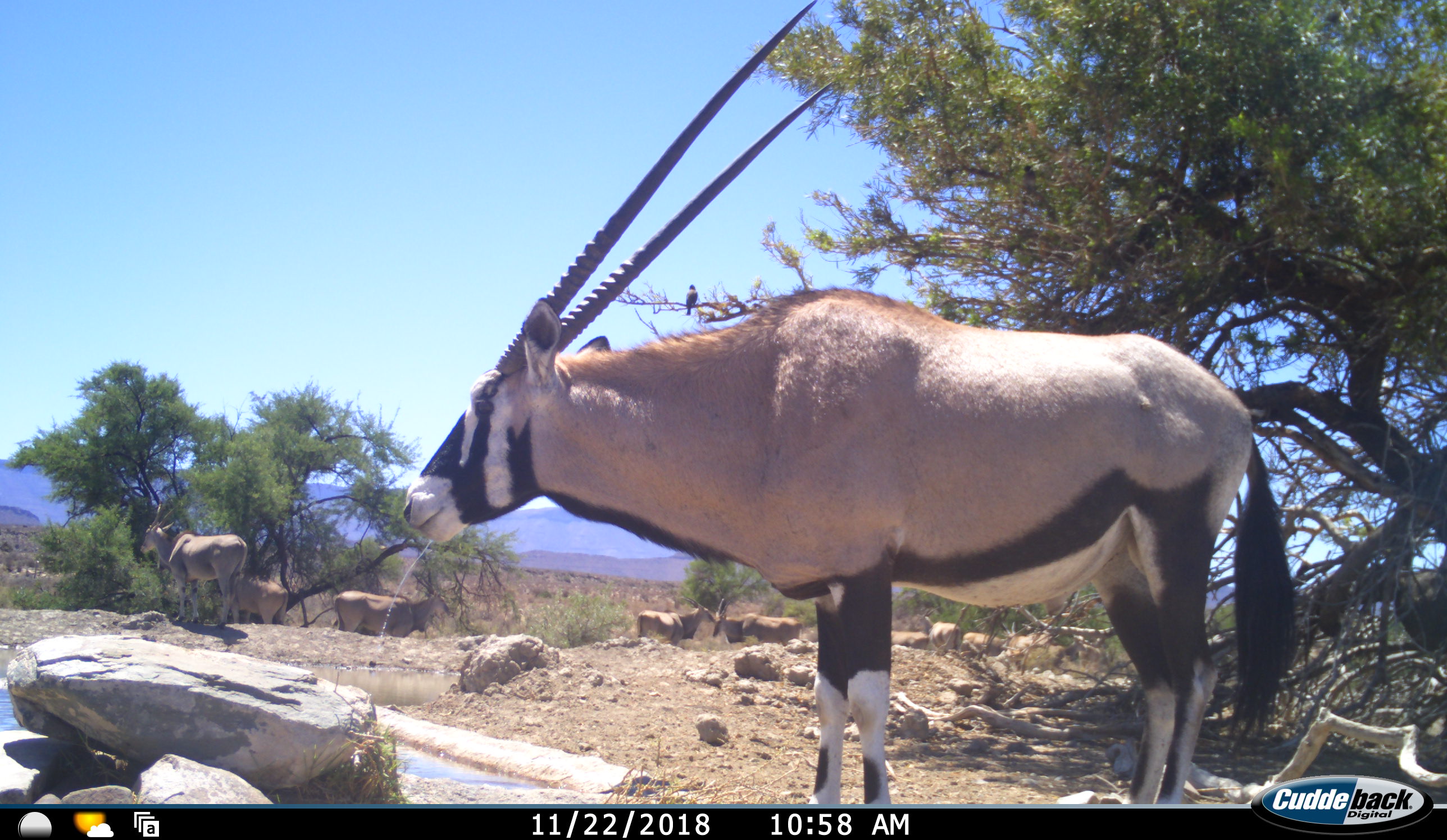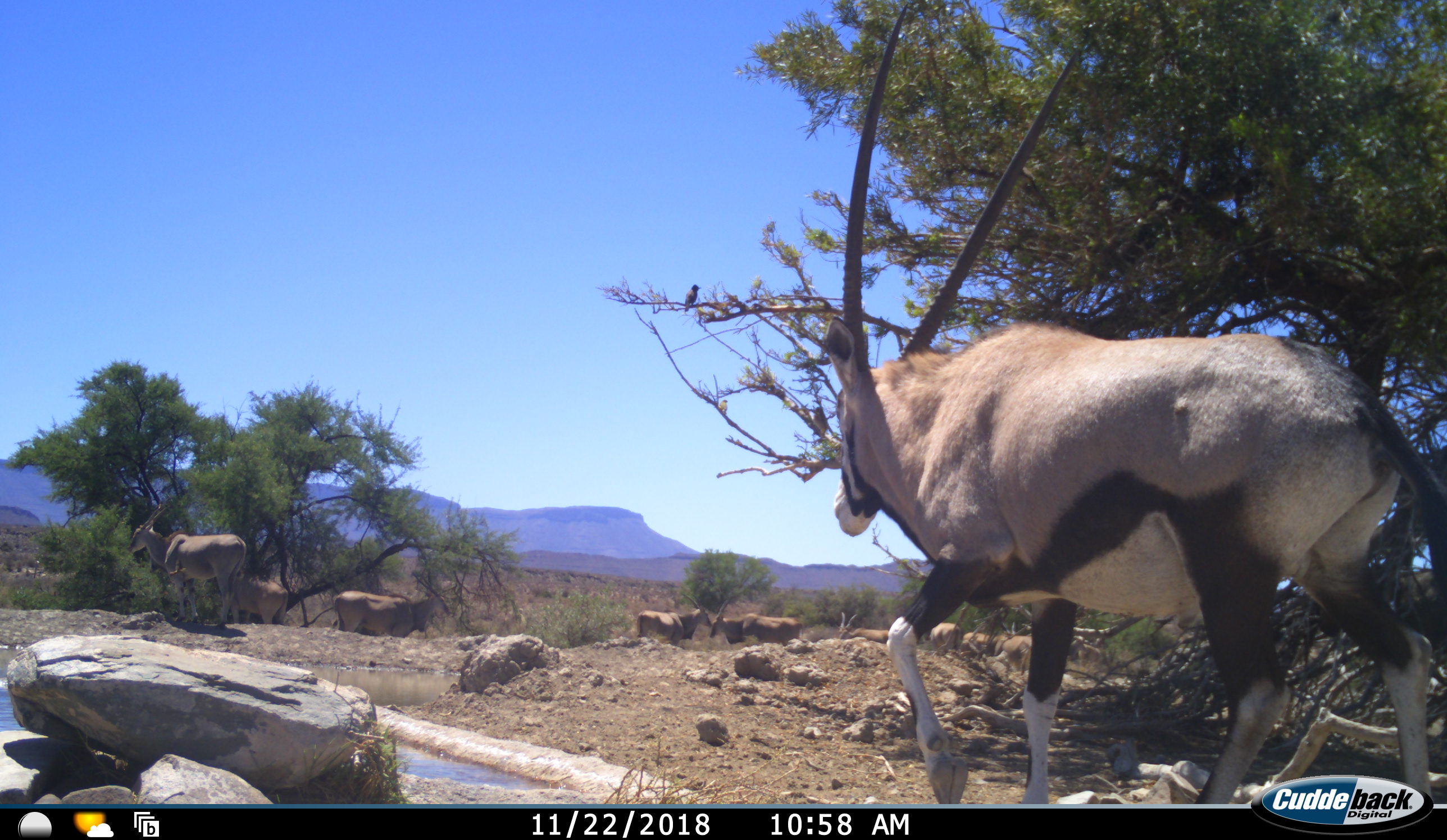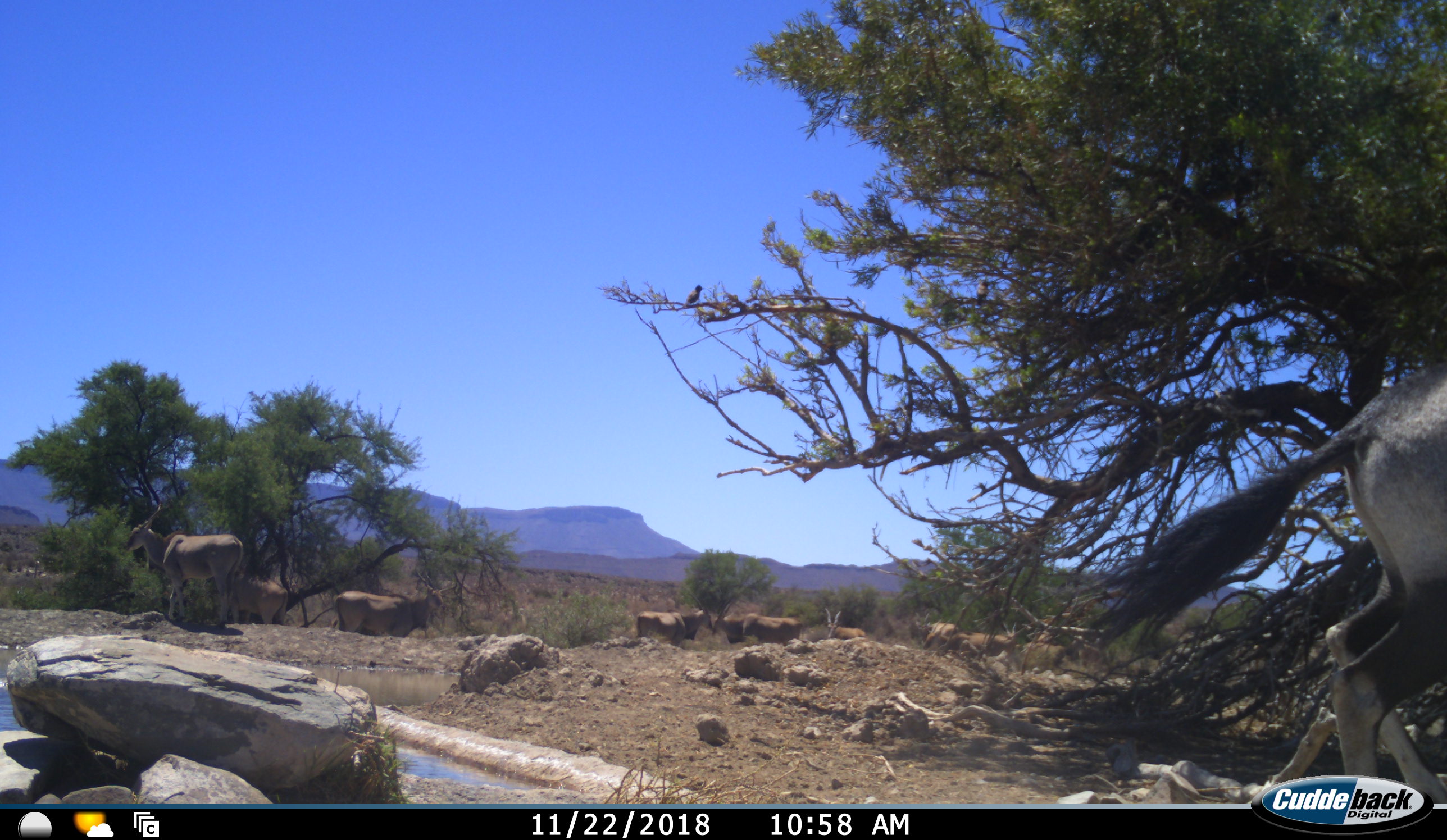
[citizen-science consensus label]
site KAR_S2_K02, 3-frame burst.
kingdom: Animalia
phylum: Chordata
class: Mammalia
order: Artiodactyla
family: Bovidae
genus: Tragelaphus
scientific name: Tragelaphus oryx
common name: eland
Eland (Tragelaphus oryx), count 9. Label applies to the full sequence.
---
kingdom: Animalia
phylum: Chordata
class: Mammalia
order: Artiodactyla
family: Bovidae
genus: Oryx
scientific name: Oryx gazella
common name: gemsbok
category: oryx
Oryx (gemsbok) (Oryx gazella), count 1. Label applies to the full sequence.